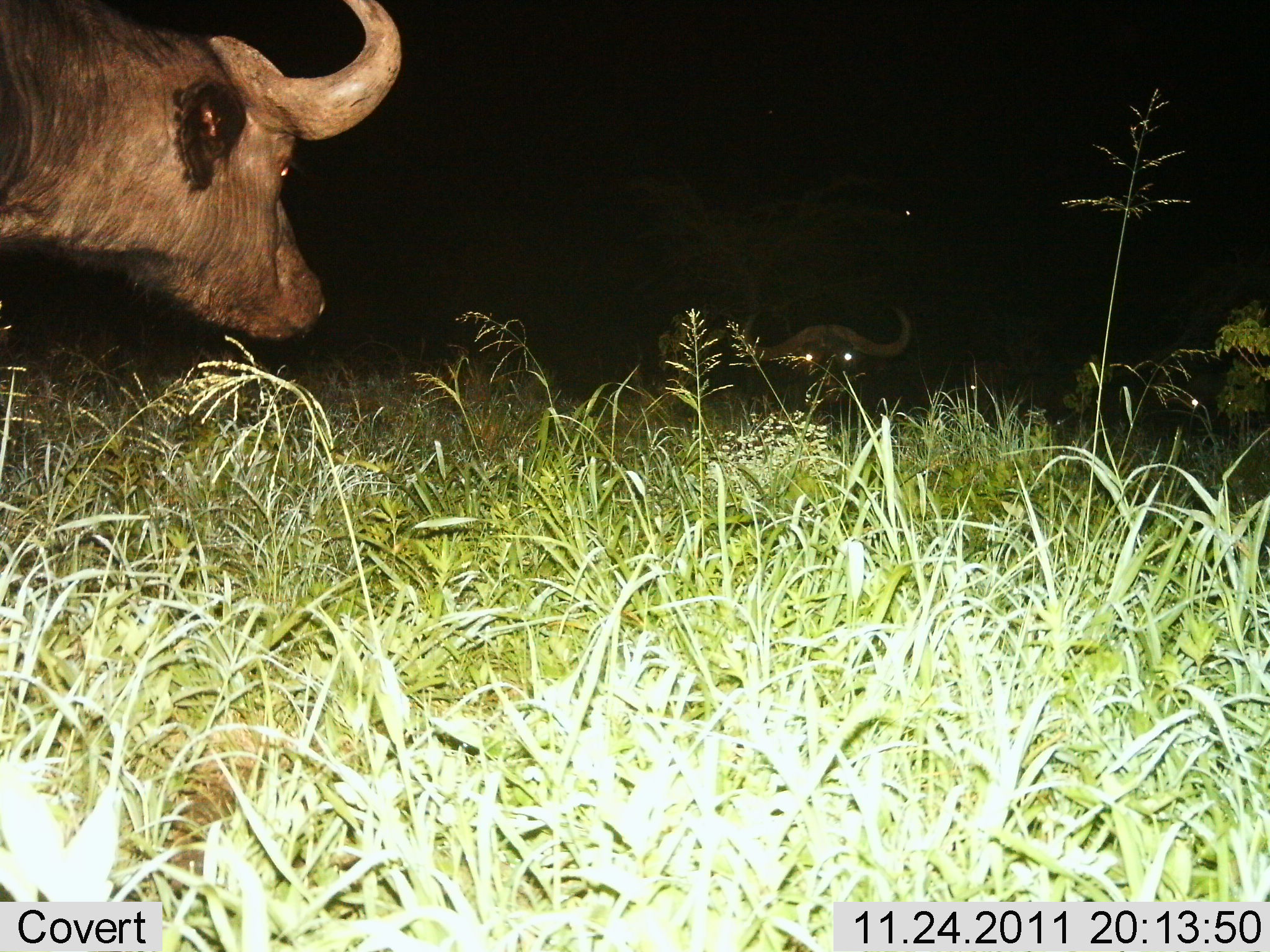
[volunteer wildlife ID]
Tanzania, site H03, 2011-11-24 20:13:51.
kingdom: Animalia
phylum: Chordata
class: Mammalia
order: Artiodactyla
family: Bovidae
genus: Syncerus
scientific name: Syncerus caffer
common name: cape buffalo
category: buffalo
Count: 2.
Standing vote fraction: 93%.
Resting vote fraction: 27%.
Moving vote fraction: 0%.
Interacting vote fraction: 7%.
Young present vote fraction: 0%.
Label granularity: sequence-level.